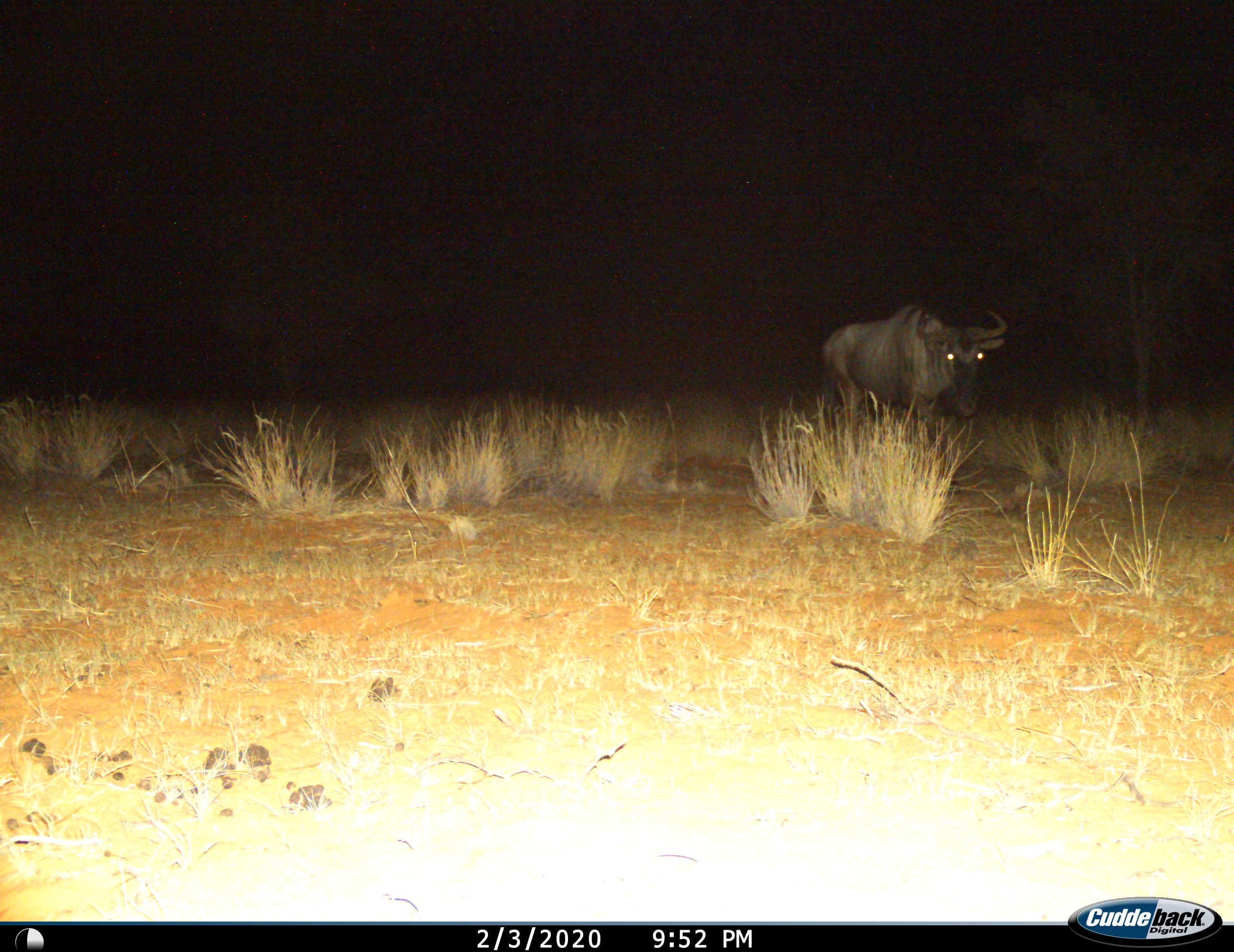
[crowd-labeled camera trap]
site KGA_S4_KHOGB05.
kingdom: Animalia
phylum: Chordata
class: Mammalia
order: Artiodactyla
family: Bovidae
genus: Connochaetes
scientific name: Connochaetes taurinus taurinus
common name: blue wildebeest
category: wildebeestblue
Wildebeestblue (blue wildebeest) (Connochaetes taurinus taurinus), count 1. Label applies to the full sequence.